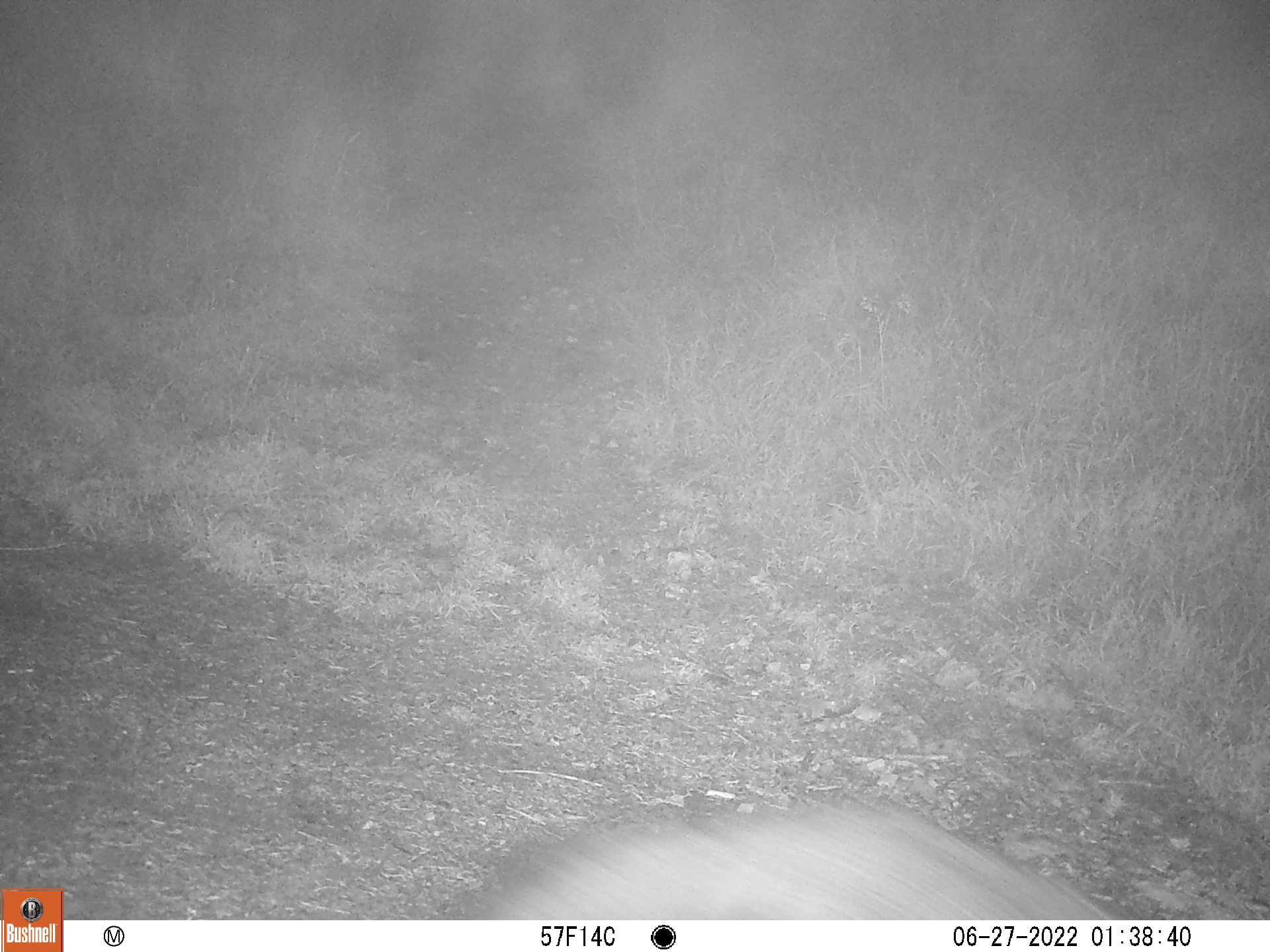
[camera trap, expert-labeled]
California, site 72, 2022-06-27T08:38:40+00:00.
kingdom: Animalia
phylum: Chordata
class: Mammalia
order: Carnivora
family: Canidae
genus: Urocyon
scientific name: Urocyon cinereoargenteus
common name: gray fox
Gray fox (Urocyon cinereoargenteus).